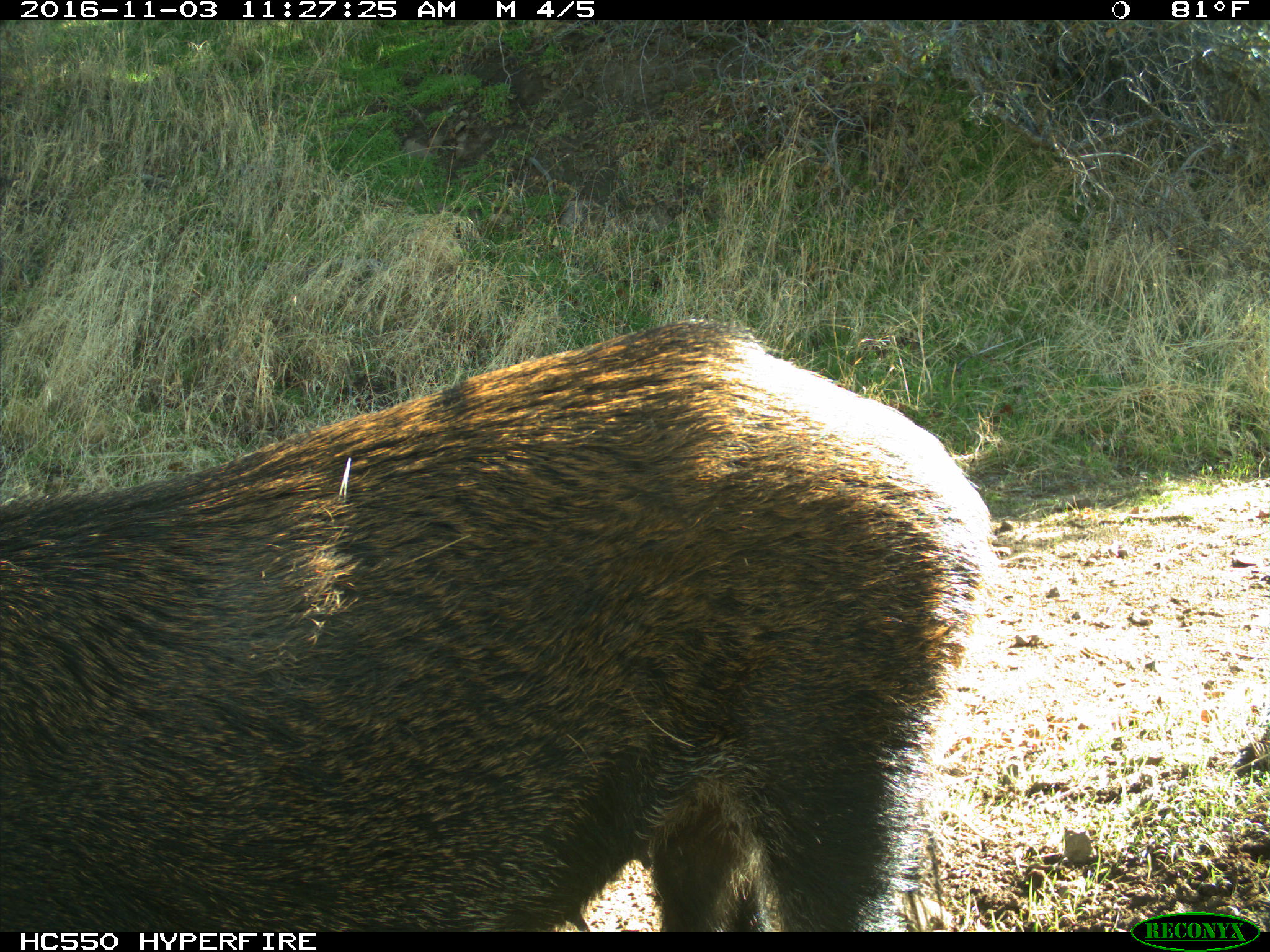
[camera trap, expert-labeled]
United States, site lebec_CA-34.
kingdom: Animalia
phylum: Chordata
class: Mammalia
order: Artiodactyla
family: Suidae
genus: Sus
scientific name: Sus scrofa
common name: wild boar